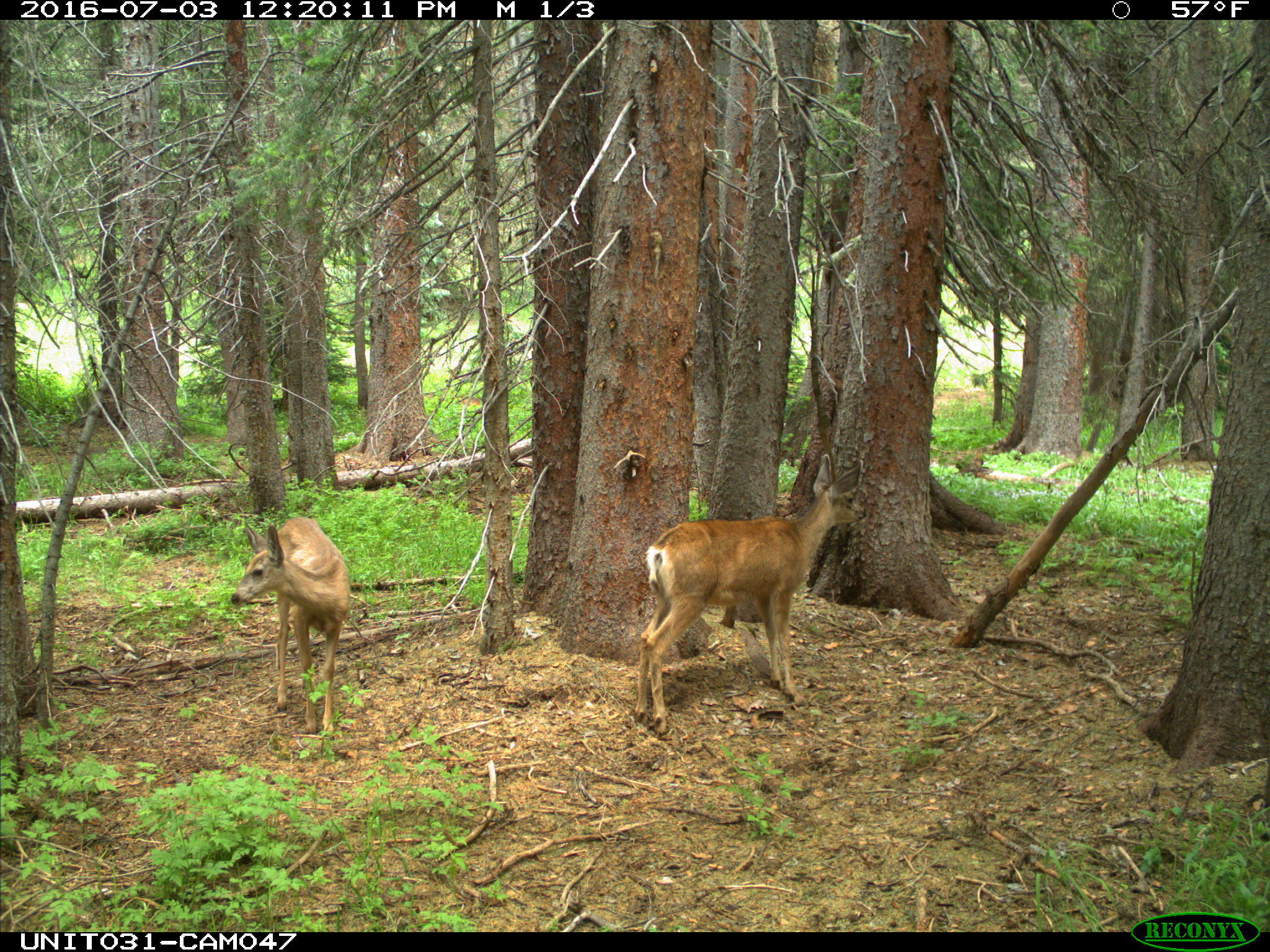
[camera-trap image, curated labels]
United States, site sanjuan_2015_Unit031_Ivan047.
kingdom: Animalia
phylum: Chordata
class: Mammalia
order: Artiodactyla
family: Cervidae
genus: Odocoileus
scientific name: Odocoileus hemionus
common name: mule deer